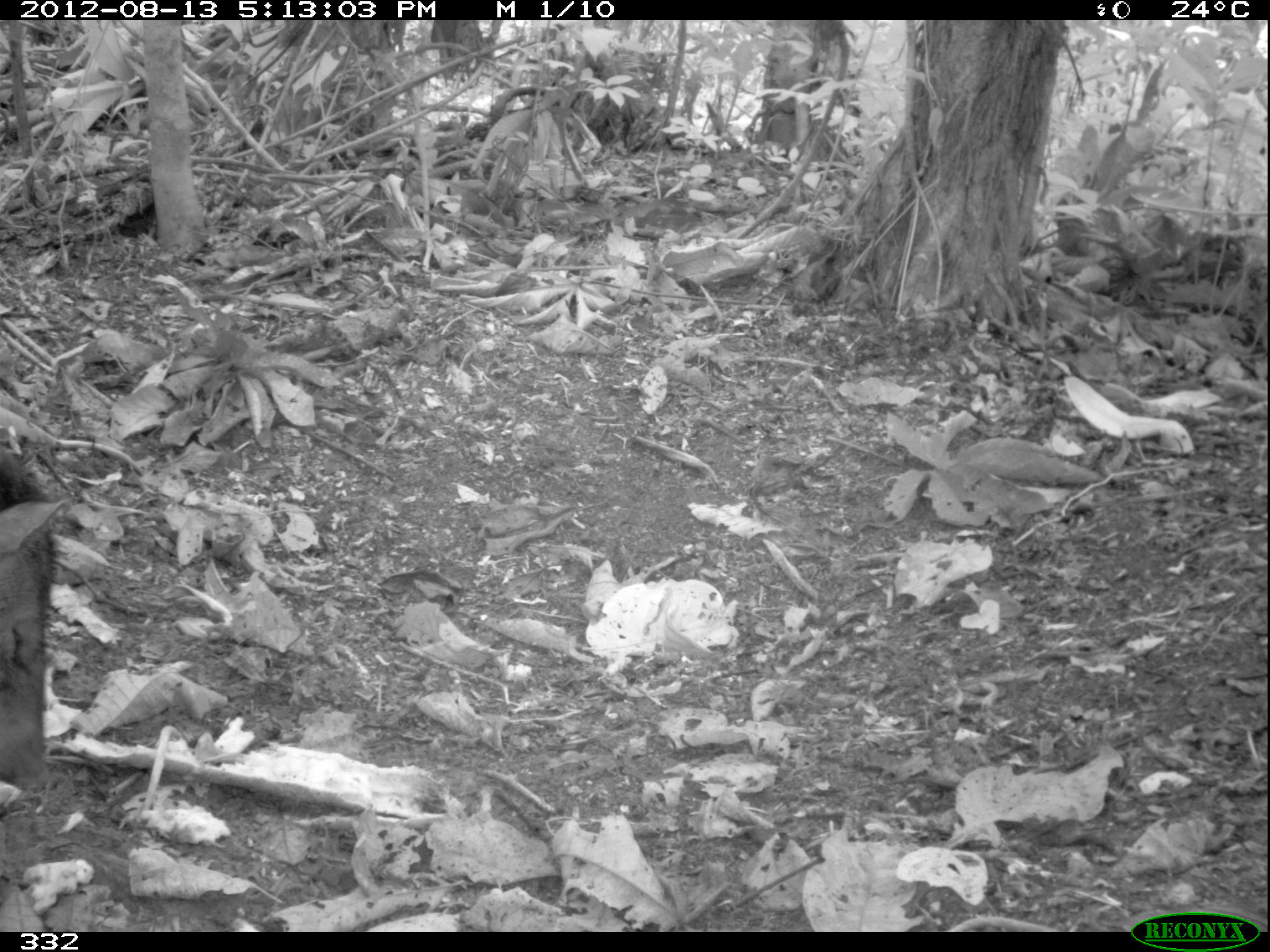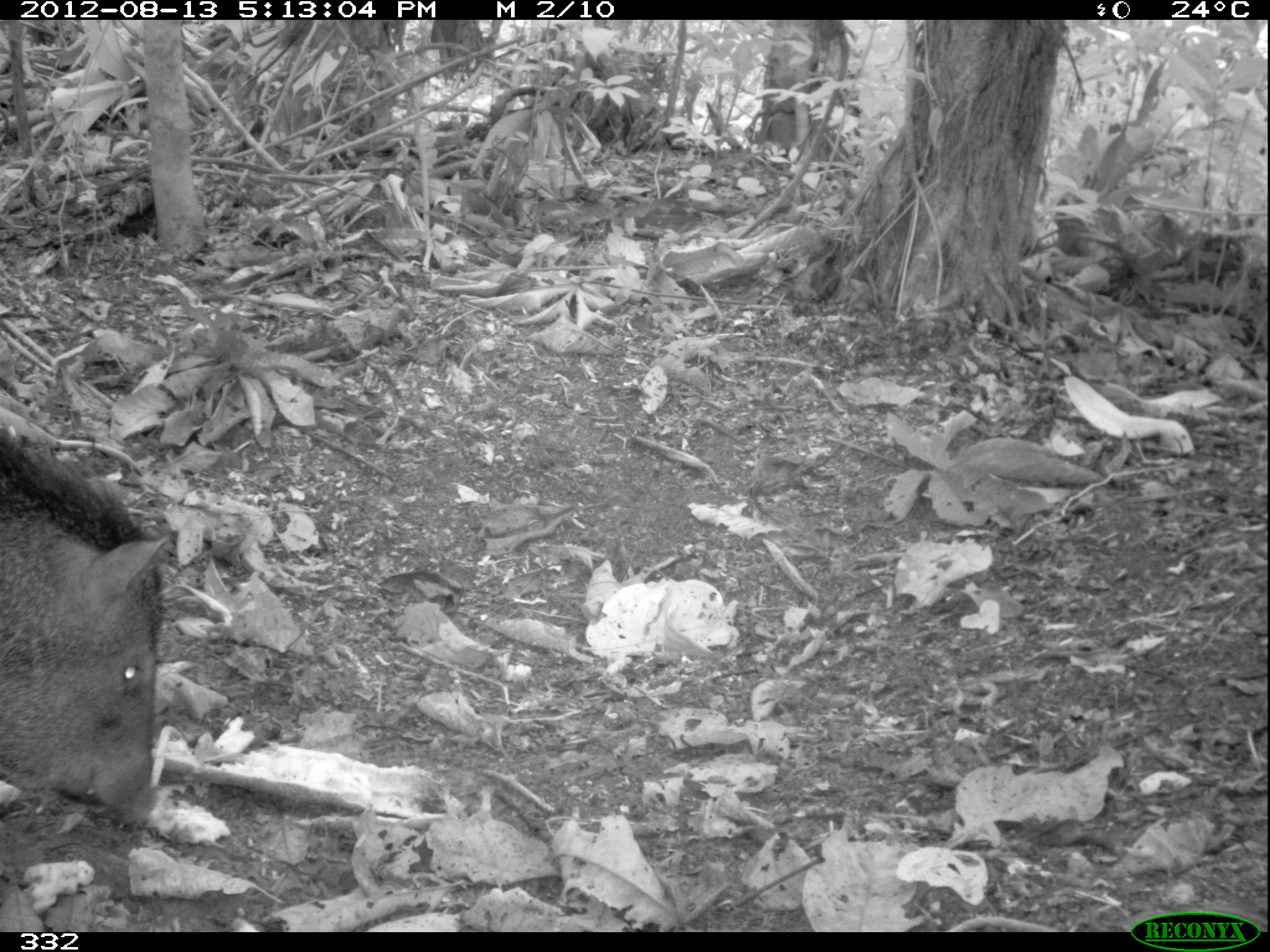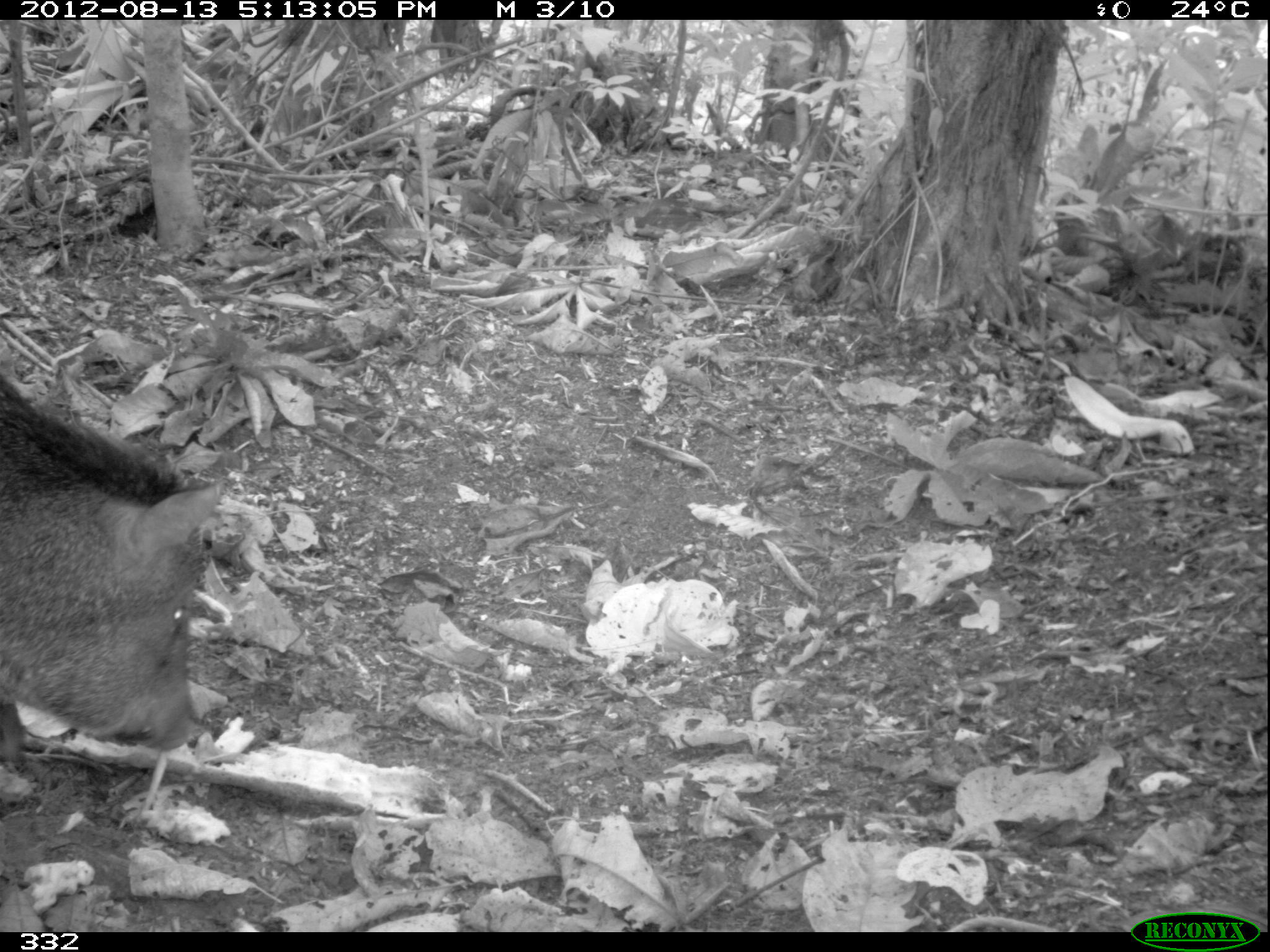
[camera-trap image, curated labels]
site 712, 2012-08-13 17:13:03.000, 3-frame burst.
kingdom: Animalia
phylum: Chordata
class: Mammalia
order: Artiodactyla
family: Tayassuidae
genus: Pecari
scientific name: Pecari tajacu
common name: collared peccary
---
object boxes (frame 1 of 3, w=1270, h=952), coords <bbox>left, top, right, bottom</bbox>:
pecari tajacu: <bbox>0, 441, 68, 793</bbox>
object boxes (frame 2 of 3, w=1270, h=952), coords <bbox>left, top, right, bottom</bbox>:
pecari tajacu: <bbox>1, 422, 174, 832</bbox>